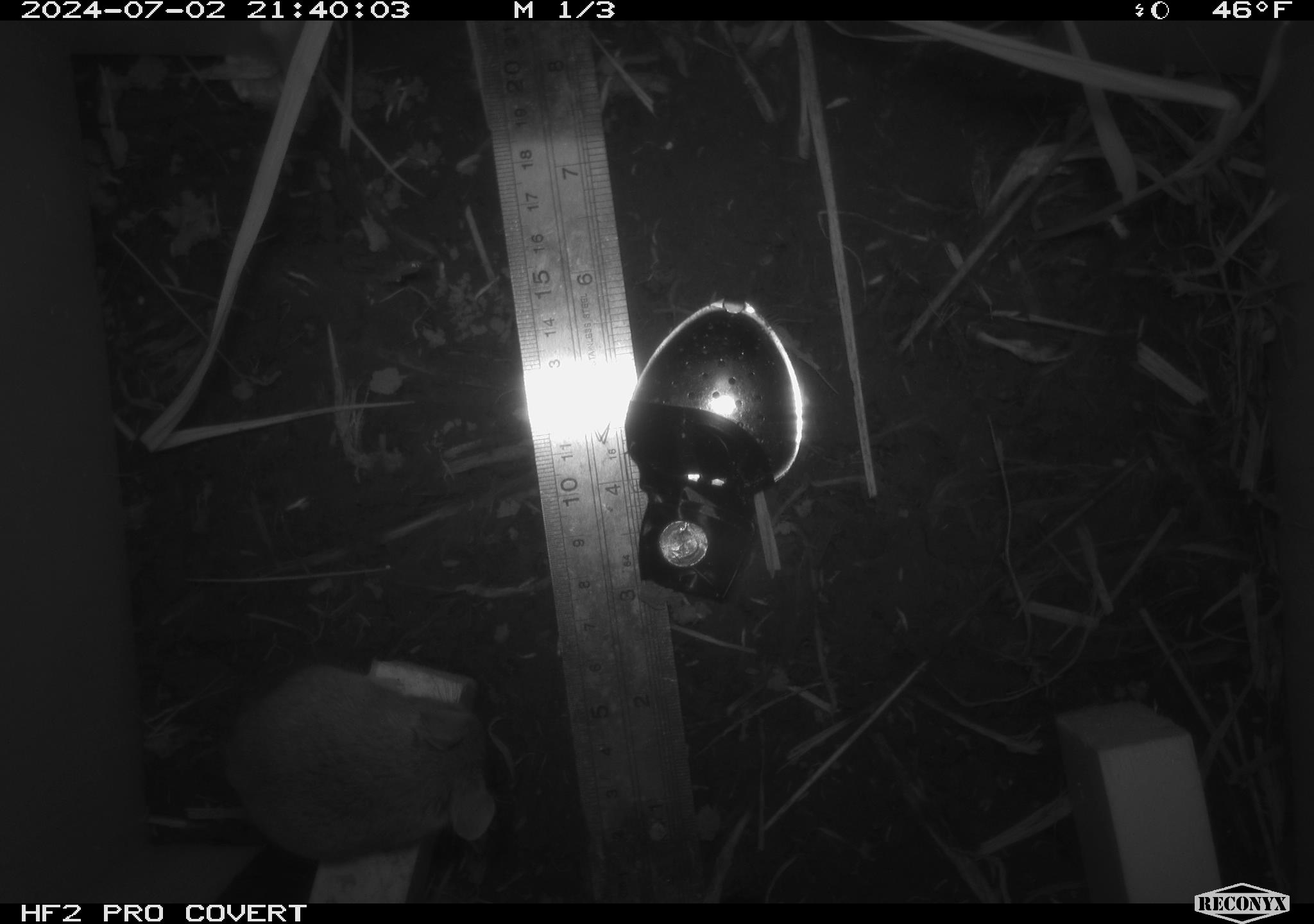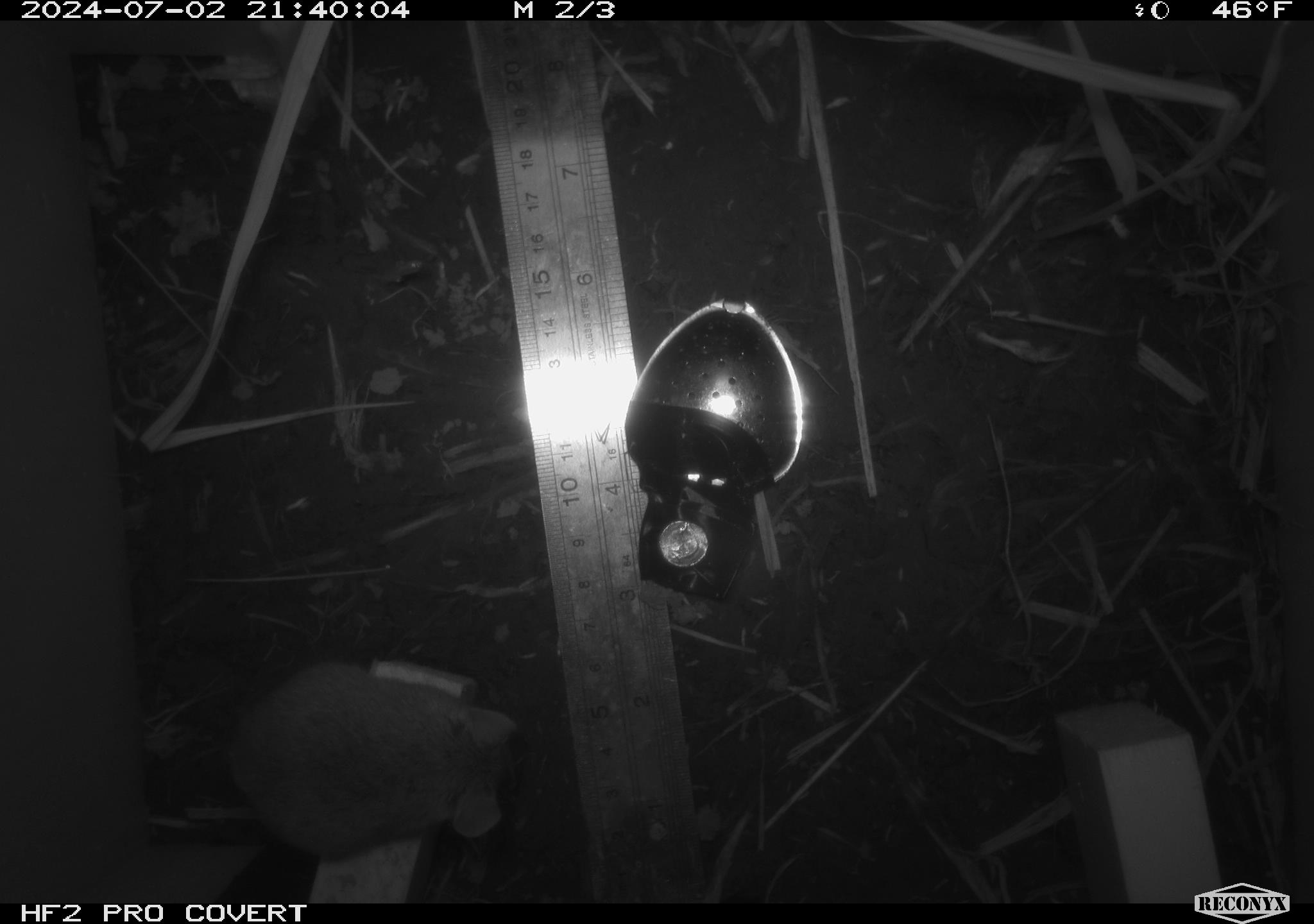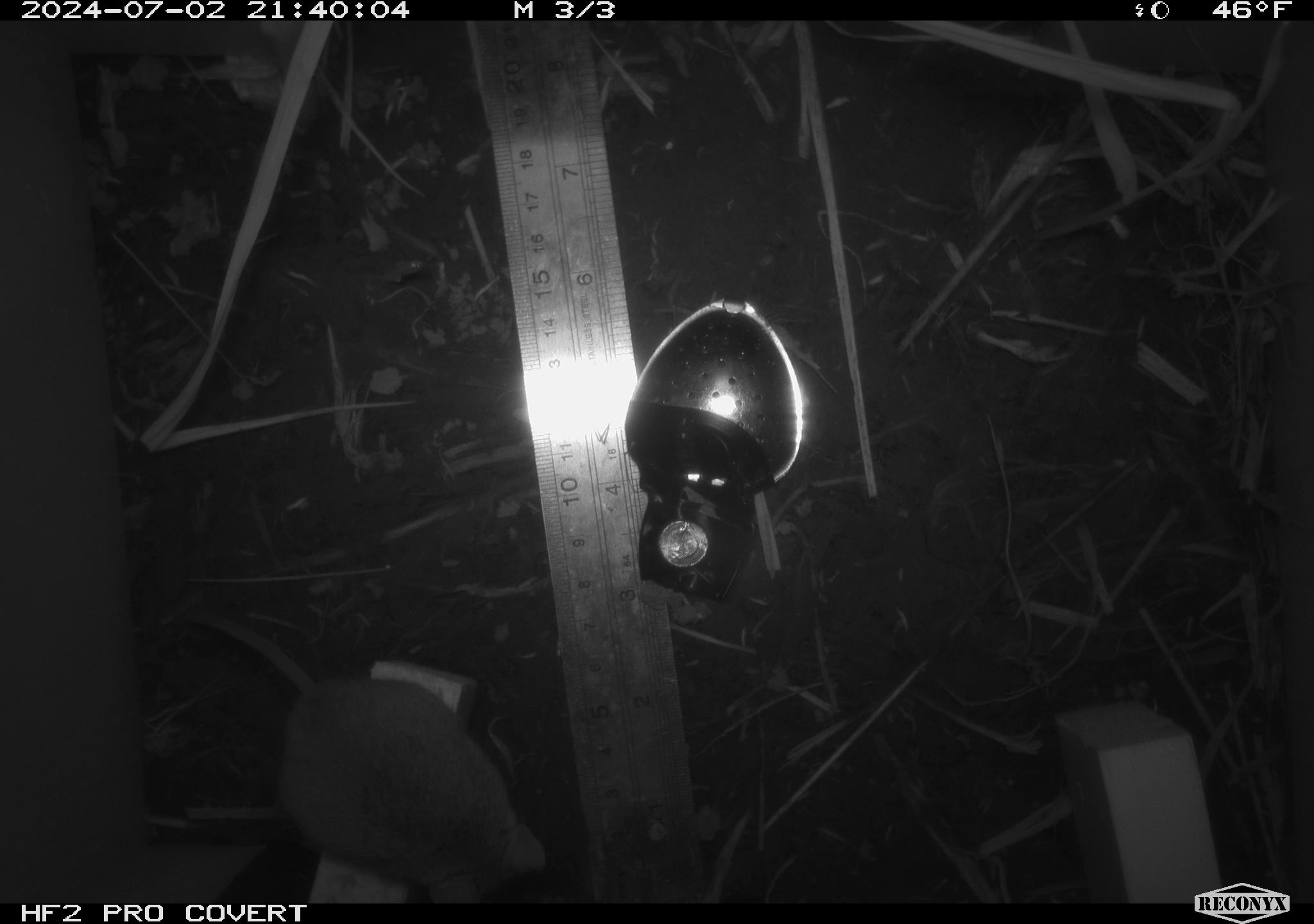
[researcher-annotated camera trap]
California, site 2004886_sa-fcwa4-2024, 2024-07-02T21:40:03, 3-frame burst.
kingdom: Animalia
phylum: Chordata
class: Mammalia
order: Rodentia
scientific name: Rodentia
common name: mouse species